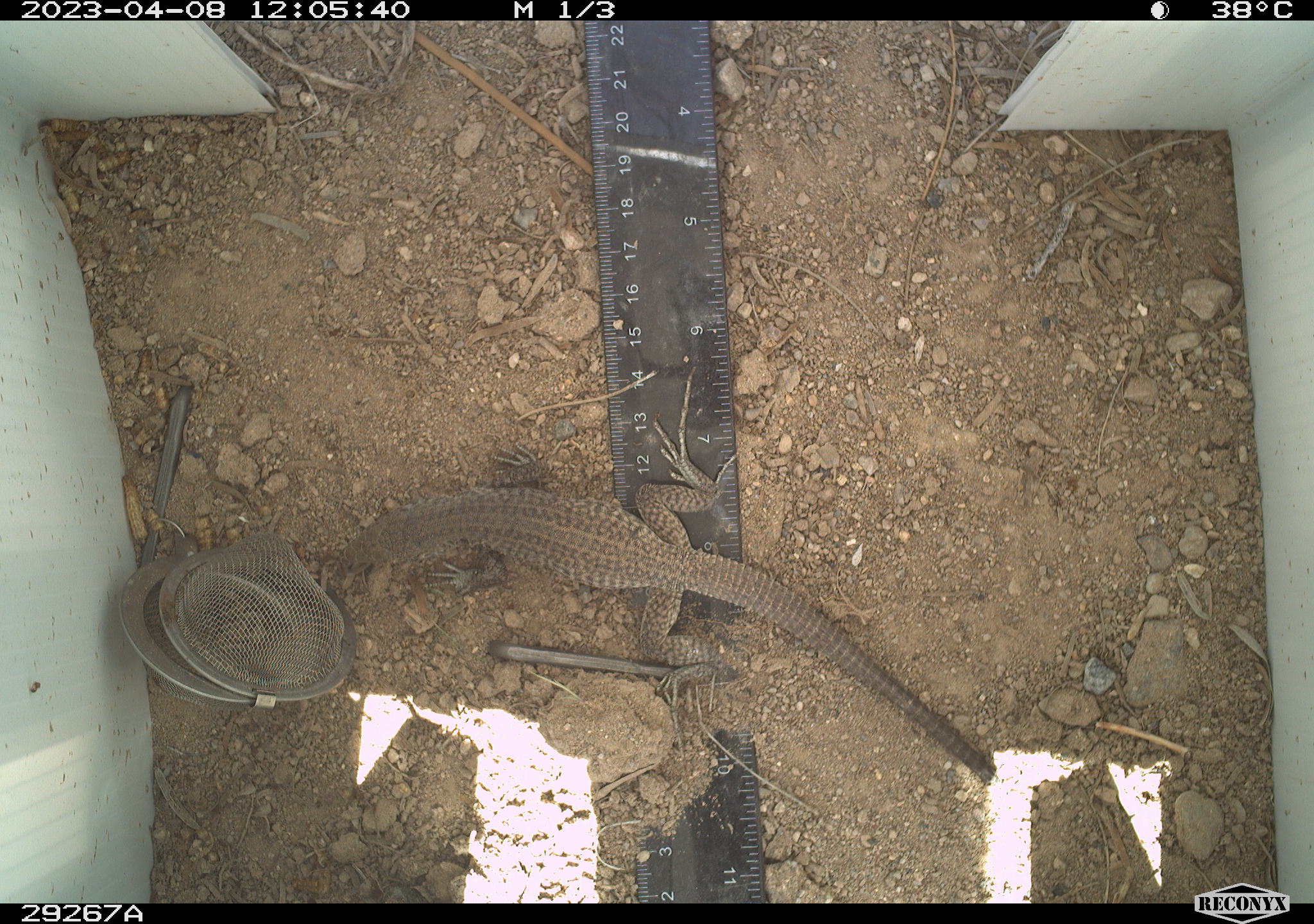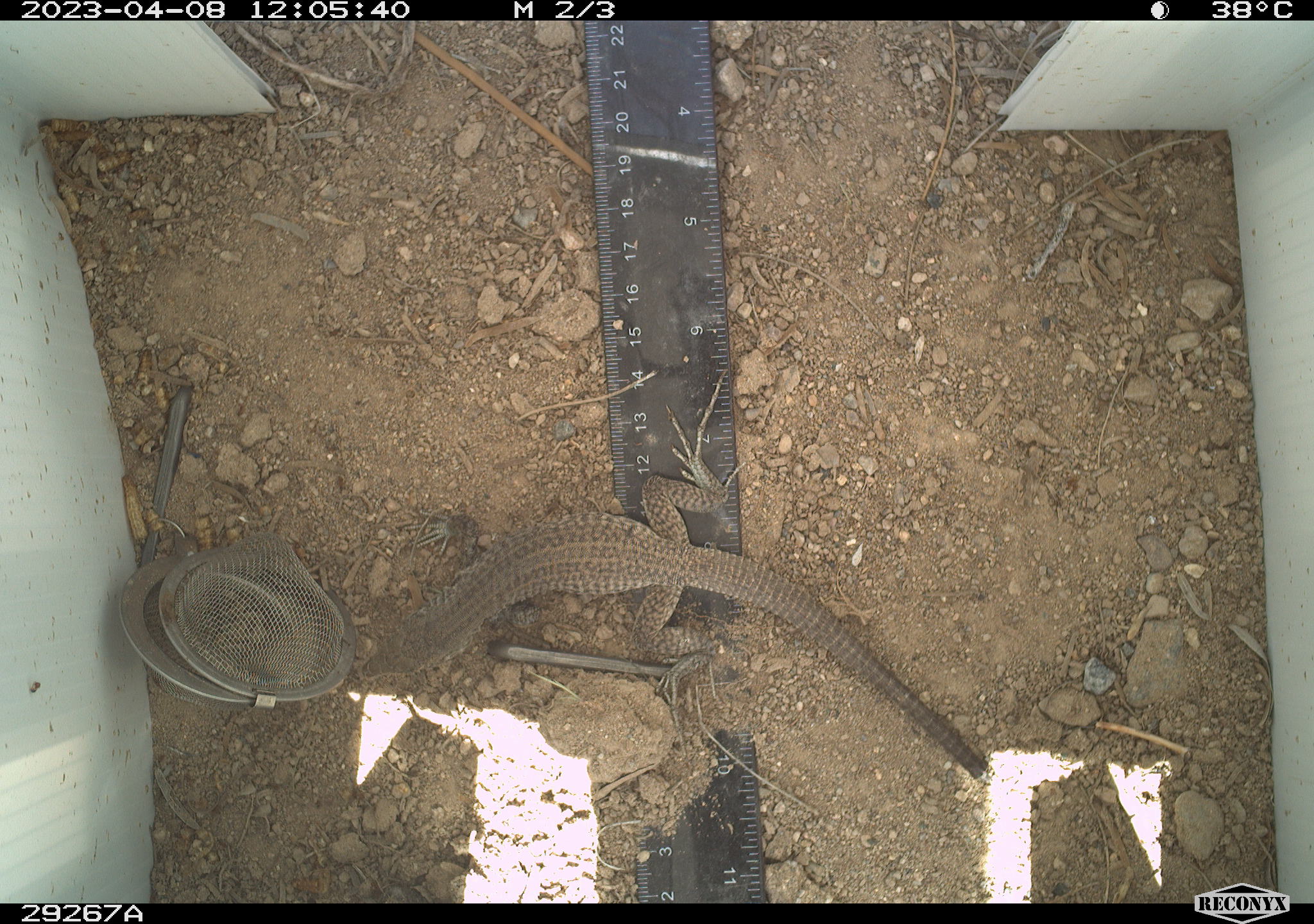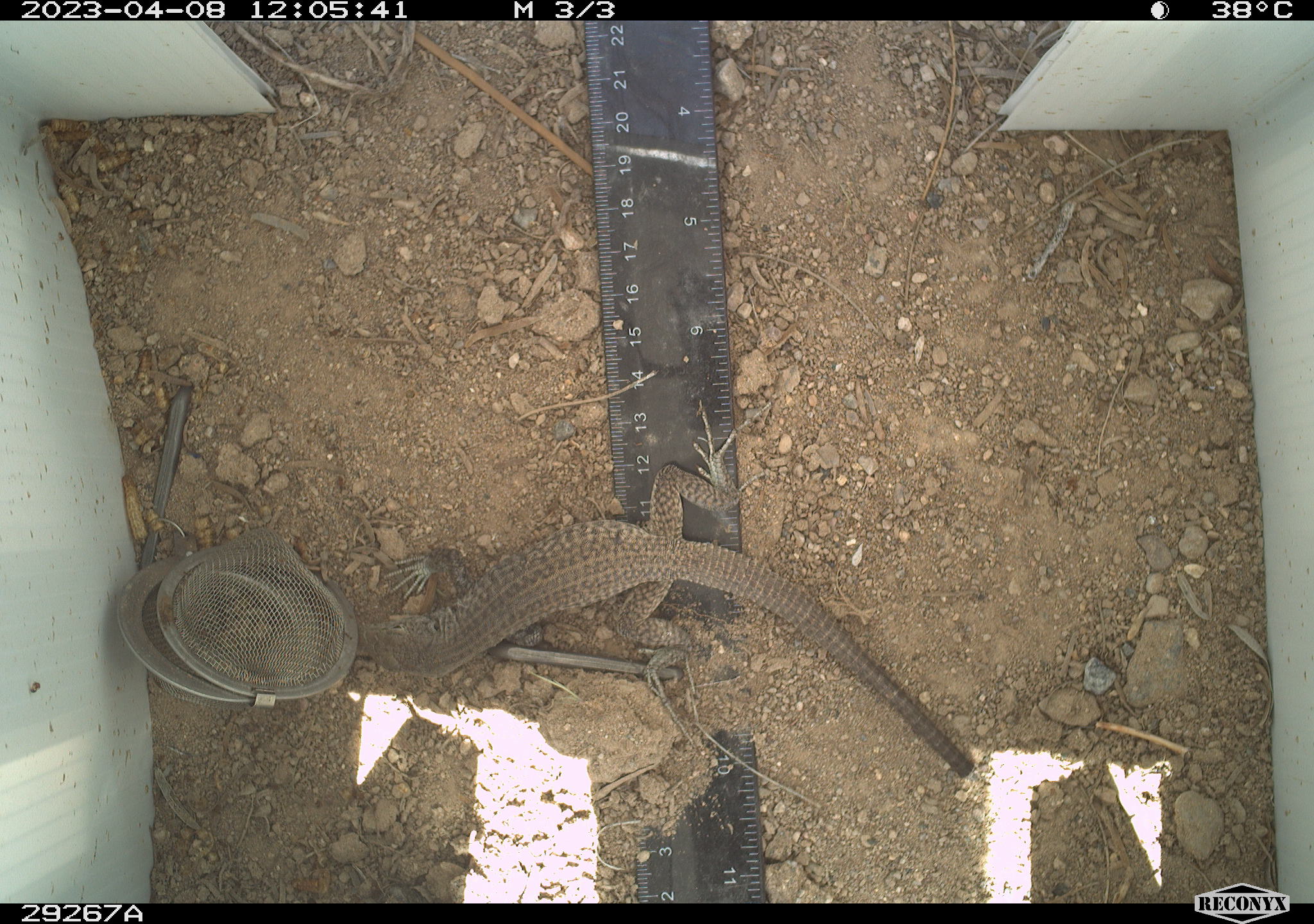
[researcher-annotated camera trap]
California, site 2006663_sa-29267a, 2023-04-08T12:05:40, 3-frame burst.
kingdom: Animalia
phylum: Chordata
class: Reptilia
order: Squamata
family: Teiidae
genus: Aspidoscelis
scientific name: Aspidoscelis tigris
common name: western whiptail